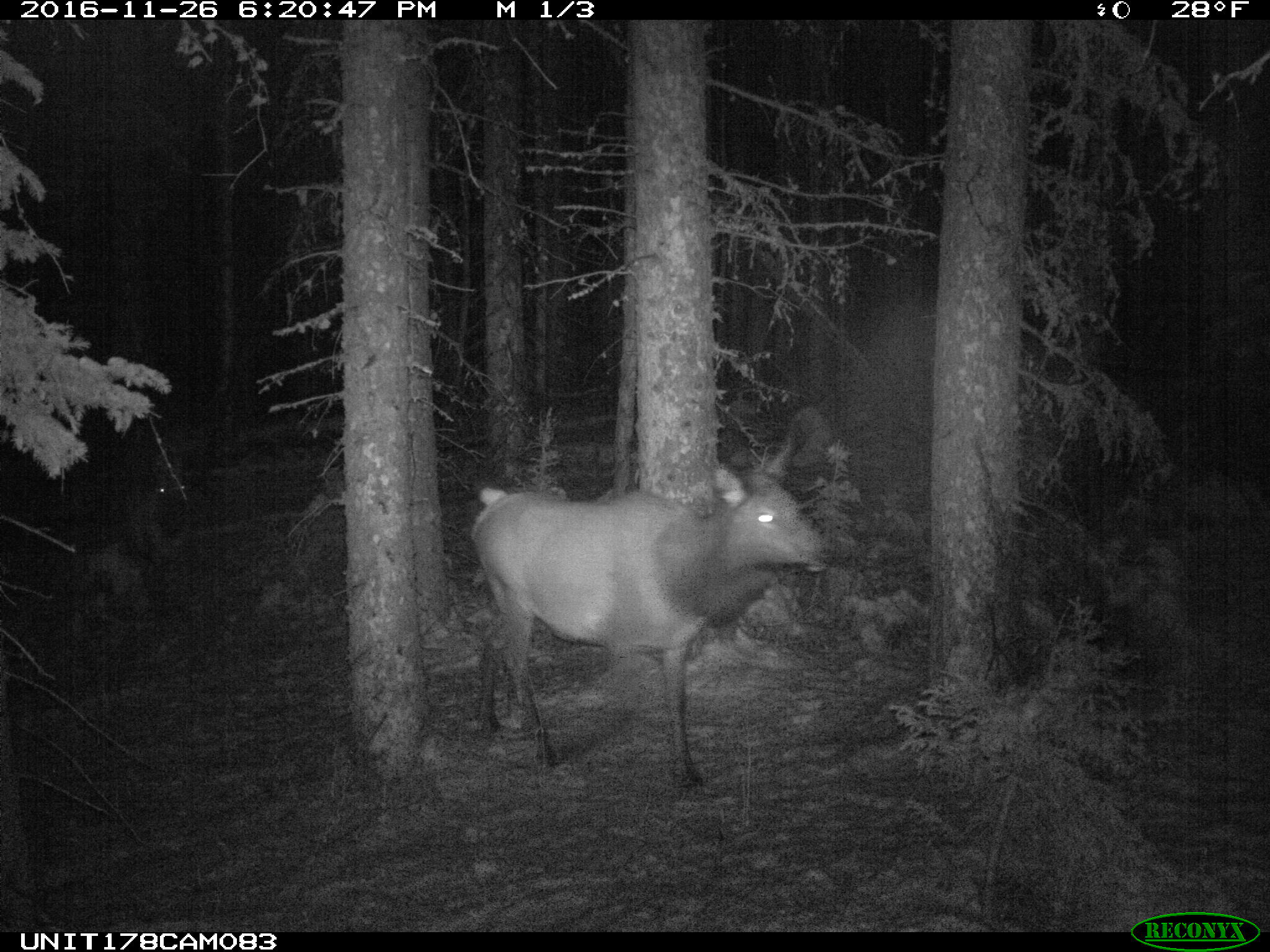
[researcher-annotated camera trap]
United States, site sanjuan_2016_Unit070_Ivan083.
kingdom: Animalia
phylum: Chordata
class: Mammalia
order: Artiodactyla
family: Cervidae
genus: Cervus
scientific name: Cervus elaphus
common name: red deer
Cervus elaphus (red deer).